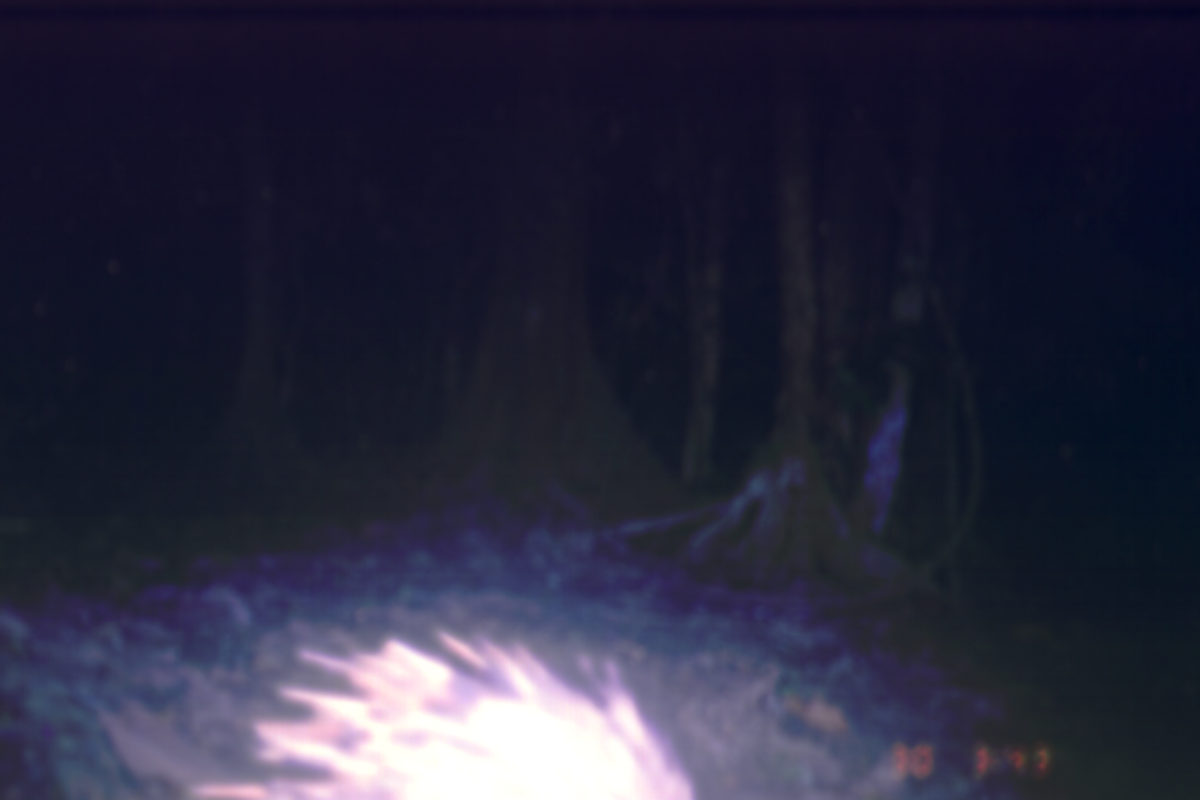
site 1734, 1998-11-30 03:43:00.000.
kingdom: Animalia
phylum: Chordata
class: Mammalia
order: Rodentia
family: Hystricidae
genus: Hystrix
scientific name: Hystrix brachyura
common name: east asian porcupine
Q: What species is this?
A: Hystrix brachyura (east asian porcupine).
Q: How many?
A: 1.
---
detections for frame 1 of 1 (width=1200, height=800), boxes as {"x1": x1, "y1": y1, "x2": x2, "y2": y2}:
hystrix brachyura: {"x1": 91, "y1": 625, "x2": 698, "y2": 800}